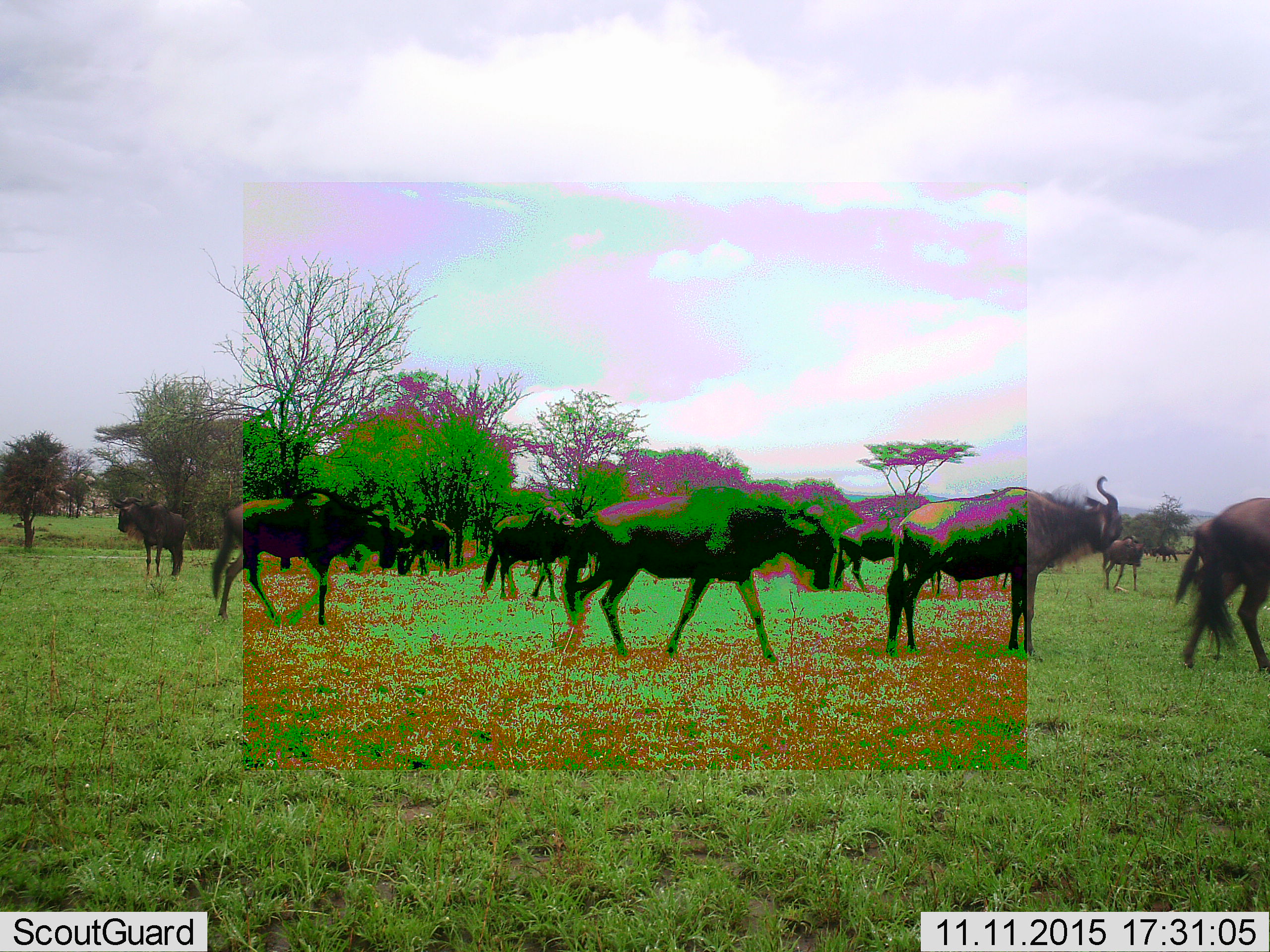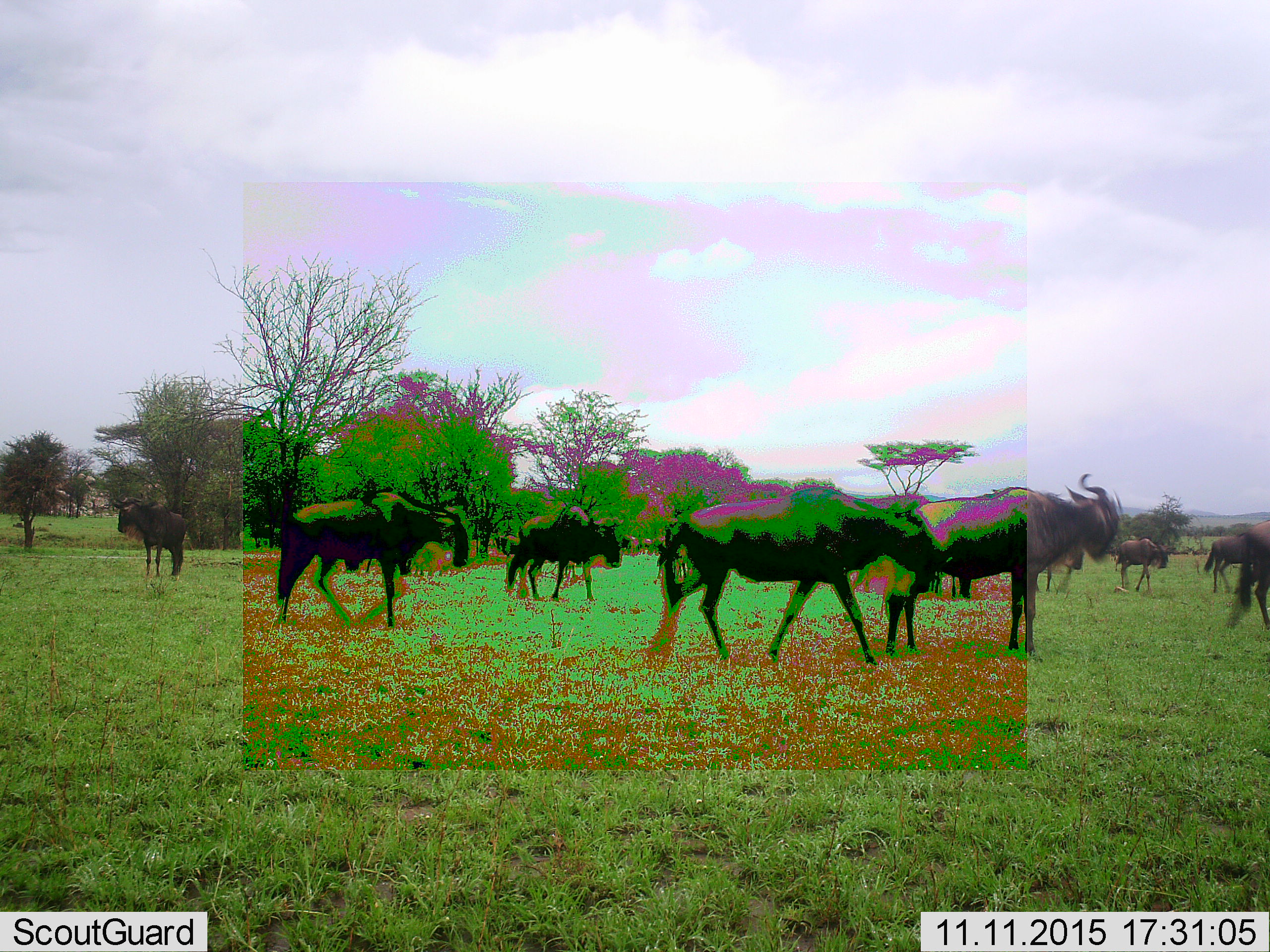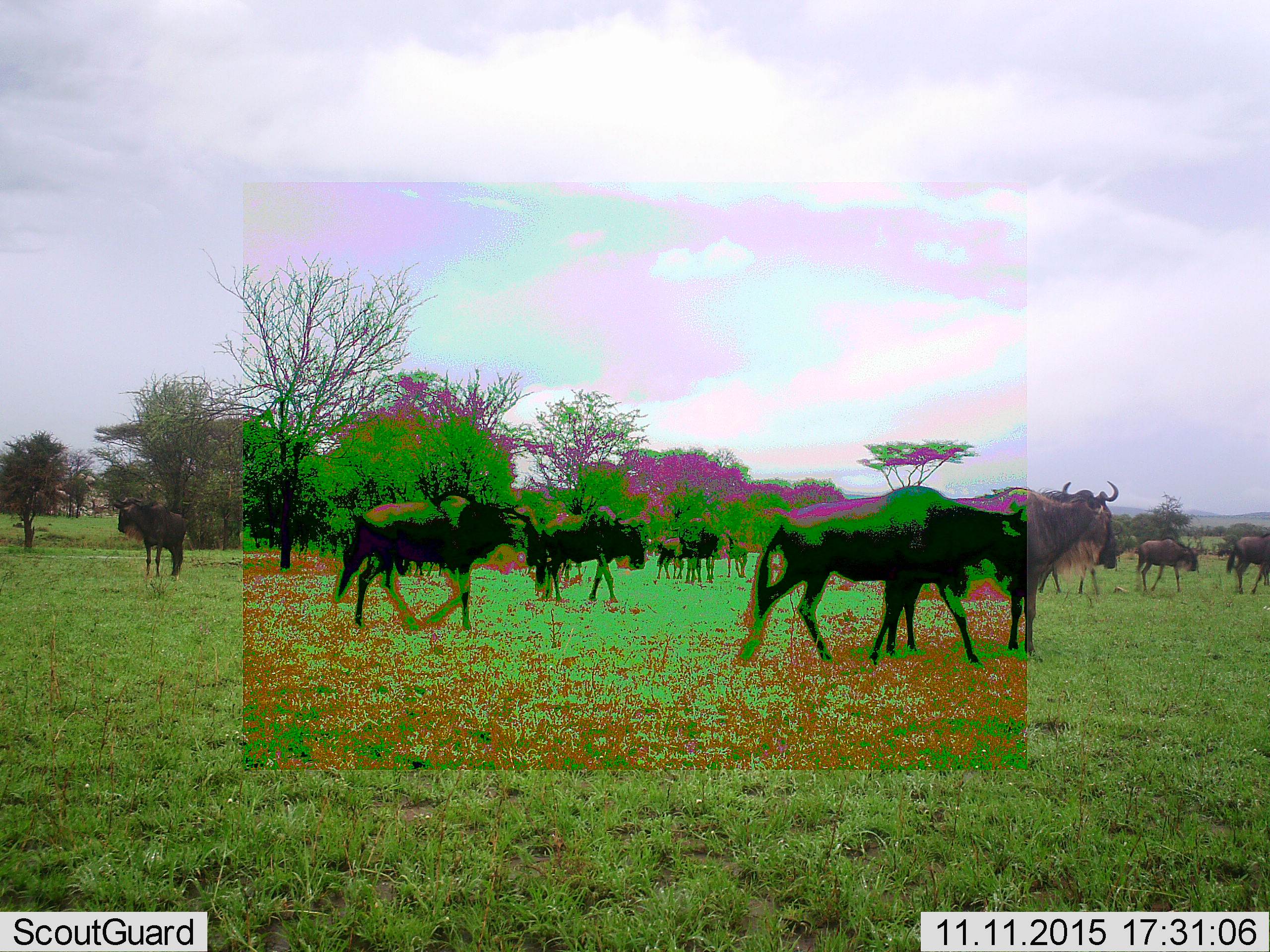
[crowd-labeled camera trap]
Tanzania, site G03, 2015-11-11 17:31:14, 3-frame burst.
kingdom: Animalia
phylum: Chordata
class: Mammalia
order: Artiodactyla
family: Bovidae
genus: Connochaetes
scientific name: Connochaetes taurinus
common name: blue wildebeest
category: wildebeest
Wildebeest (blue wildebeest) (Connochaetes taurinus), count 11-50. Behavior (volunteer vote fractions): standing 62%, resting 0%, moving 85%, interacting 0%. Young present (vote fraction): 15%. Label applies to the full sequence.